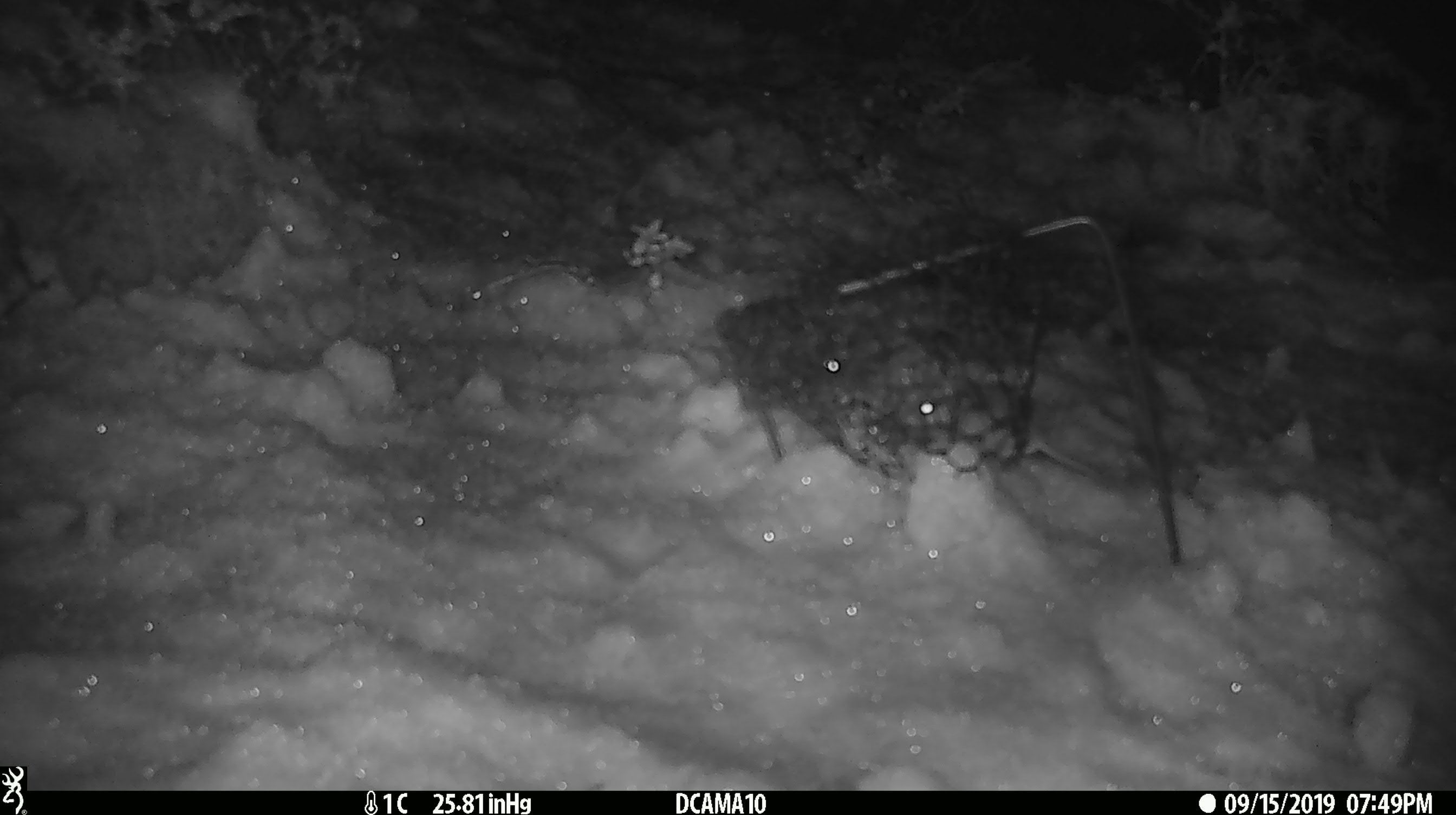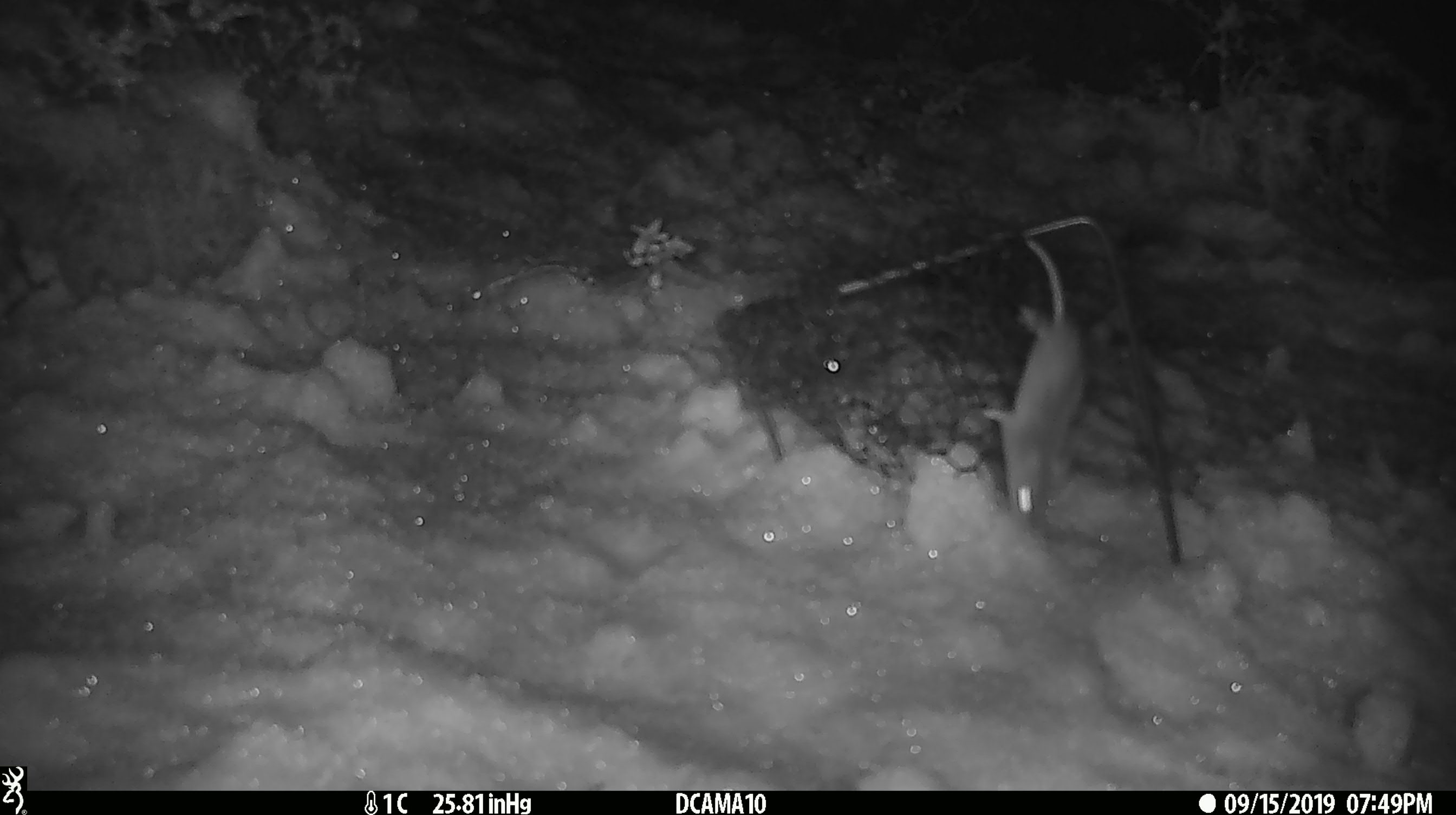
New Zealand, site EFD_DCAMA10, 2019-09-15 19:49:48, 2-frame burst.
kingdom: Animalia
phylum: Chordata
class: Mammalia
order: Rodentia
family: Muridae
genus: Mus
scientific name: Mus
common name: mouse